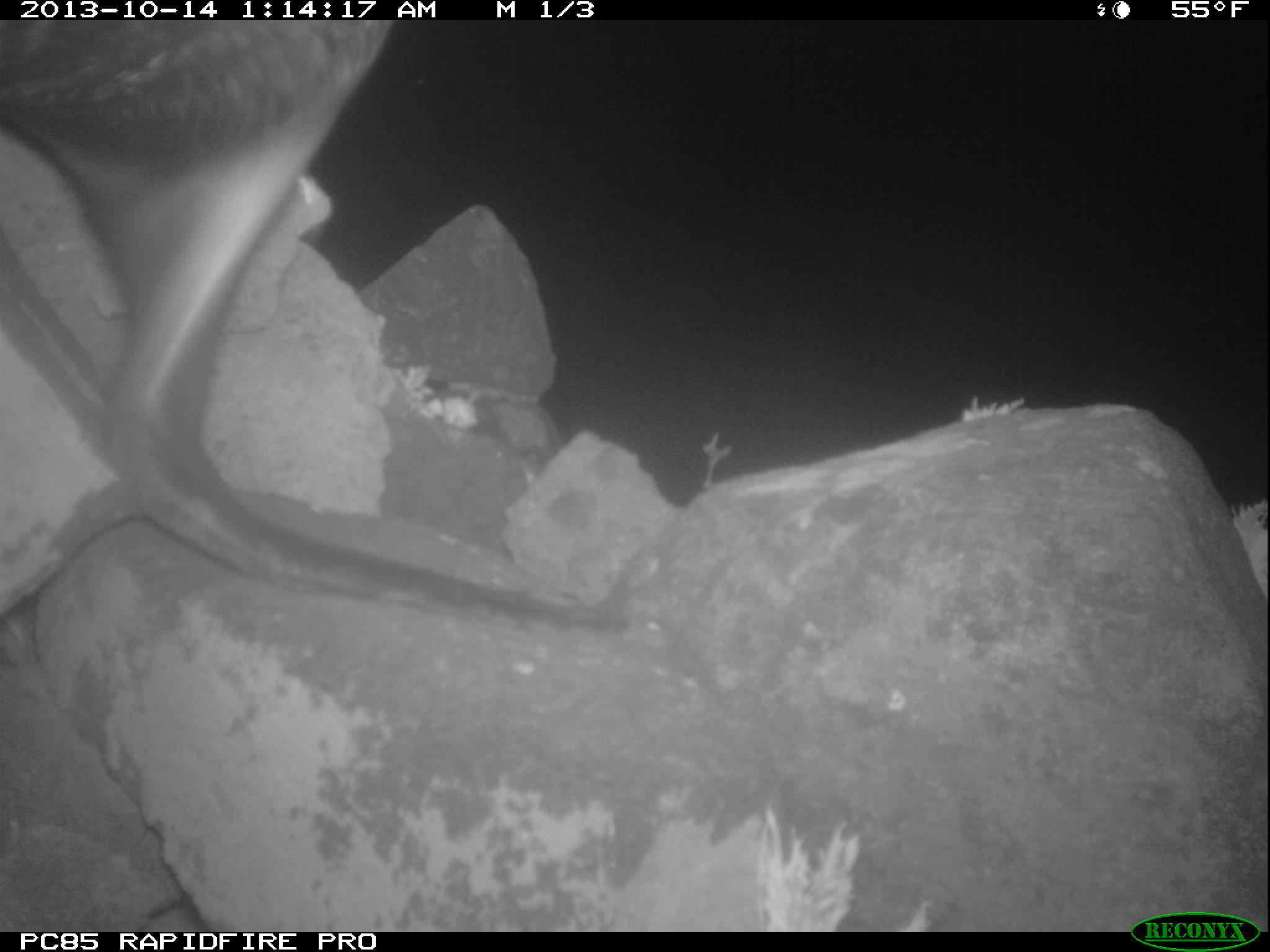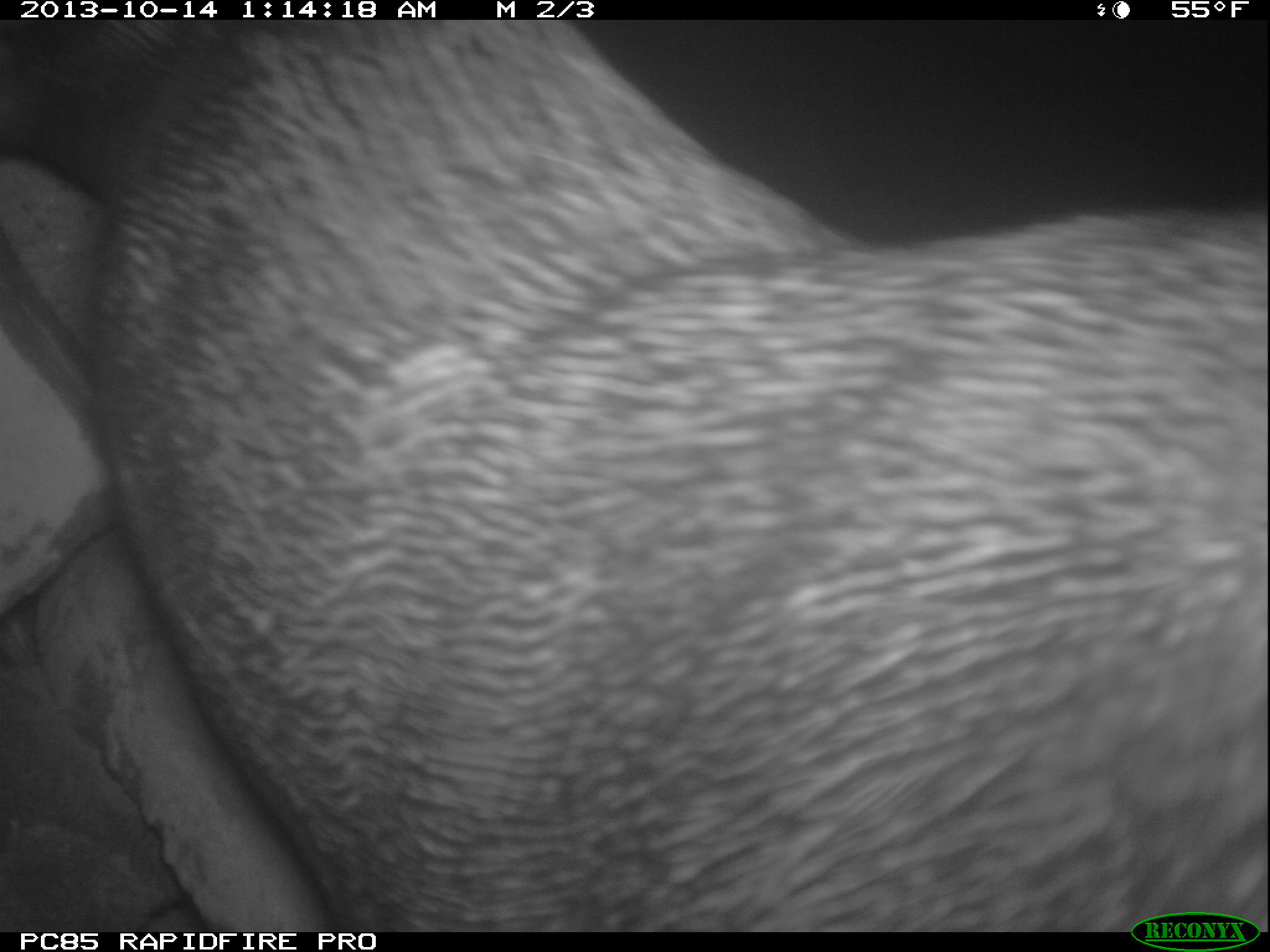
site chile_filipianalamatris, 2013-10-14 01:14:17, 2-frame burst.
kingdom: Animalia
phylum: Chordata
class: Mammalia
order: Carnivora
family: Phocidae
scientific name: Phocidae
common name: seal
Seal (Phocidae).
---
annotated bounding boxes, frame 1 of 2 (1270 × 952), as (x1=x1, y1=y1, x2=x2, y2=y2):
seal: (x1=0, y1=19, x2=652, y2=648)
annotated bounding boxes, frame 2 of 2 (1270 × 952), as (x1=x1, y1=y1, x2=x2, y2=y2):
seal: (x1=0, y1=17, x2=1270, y2=933)